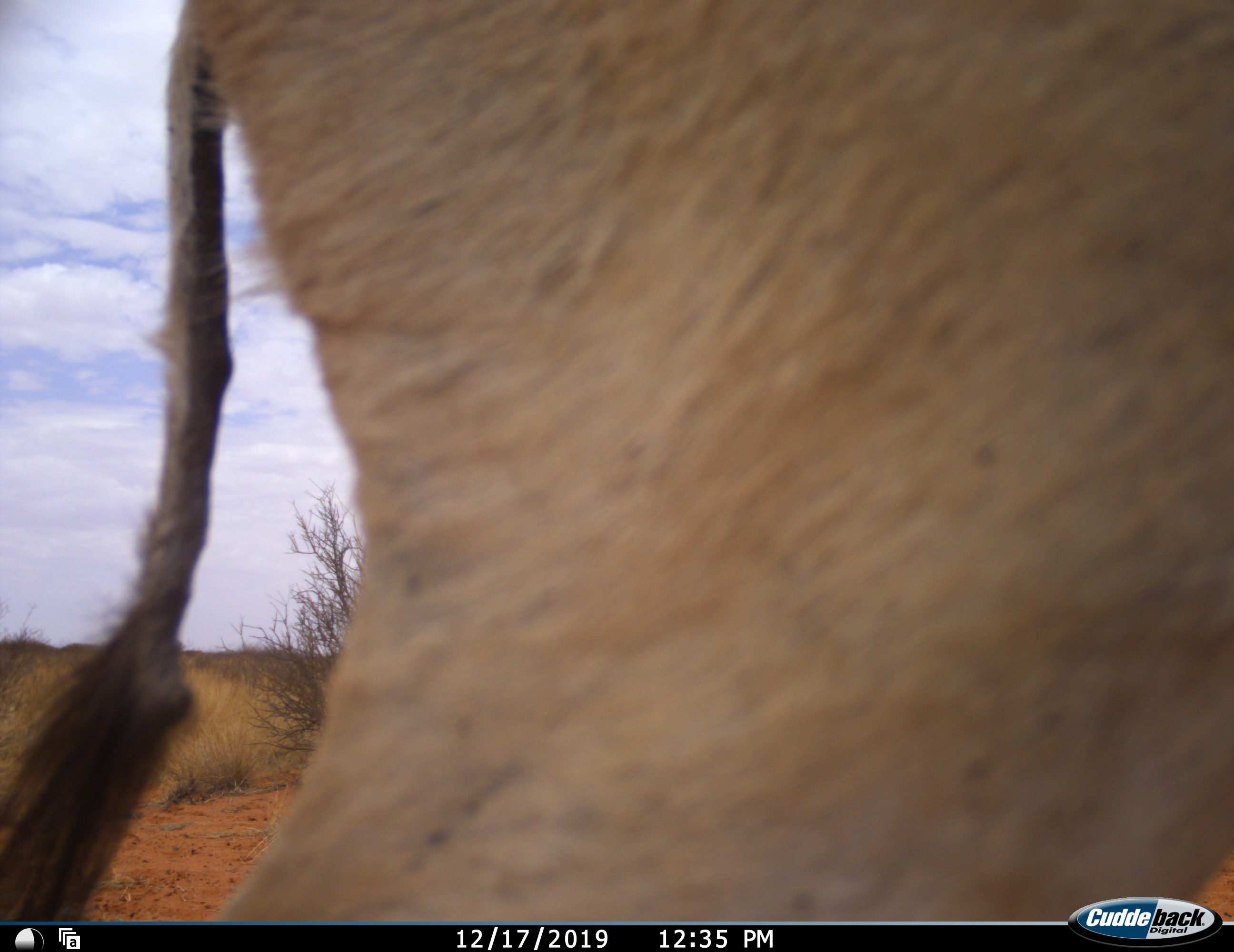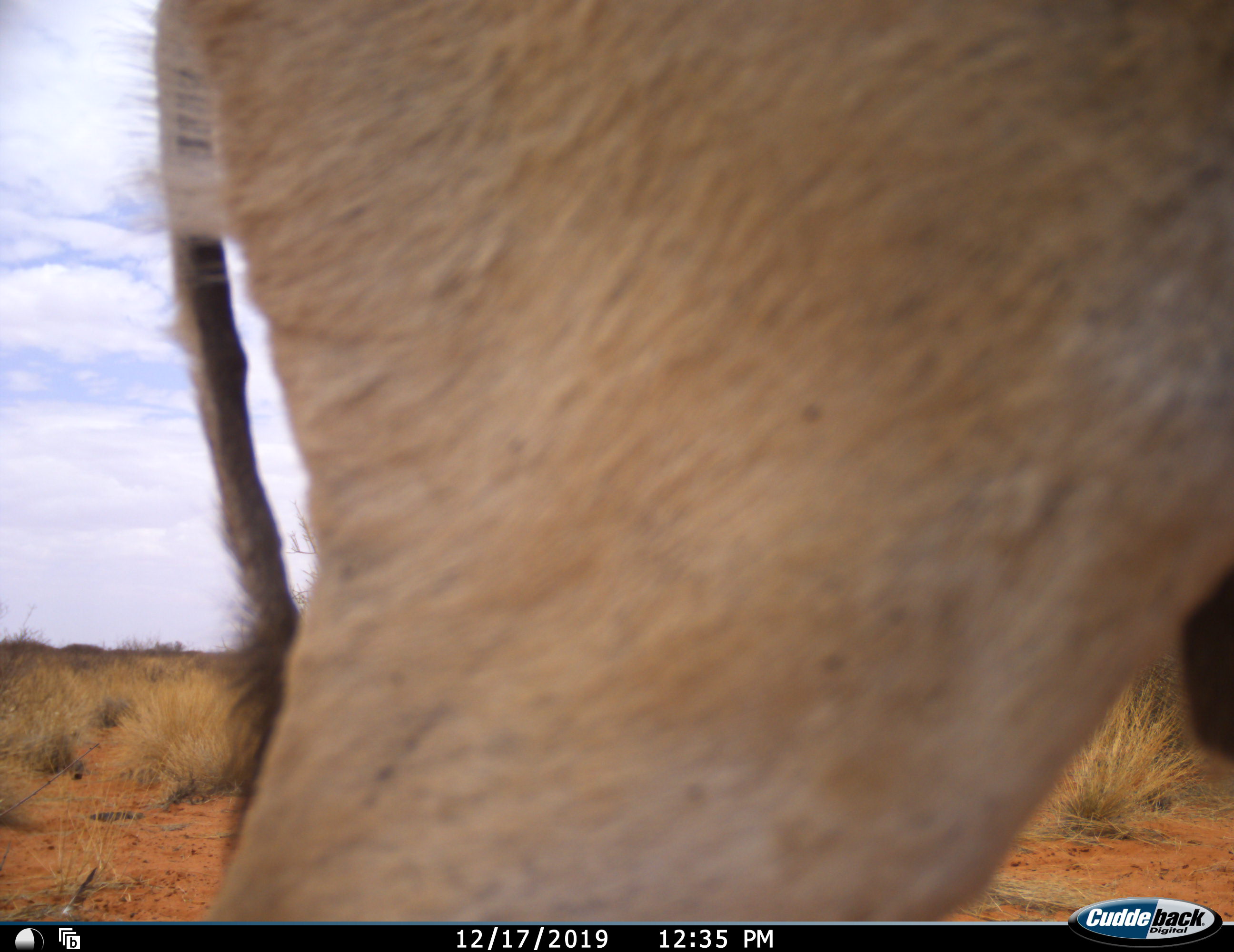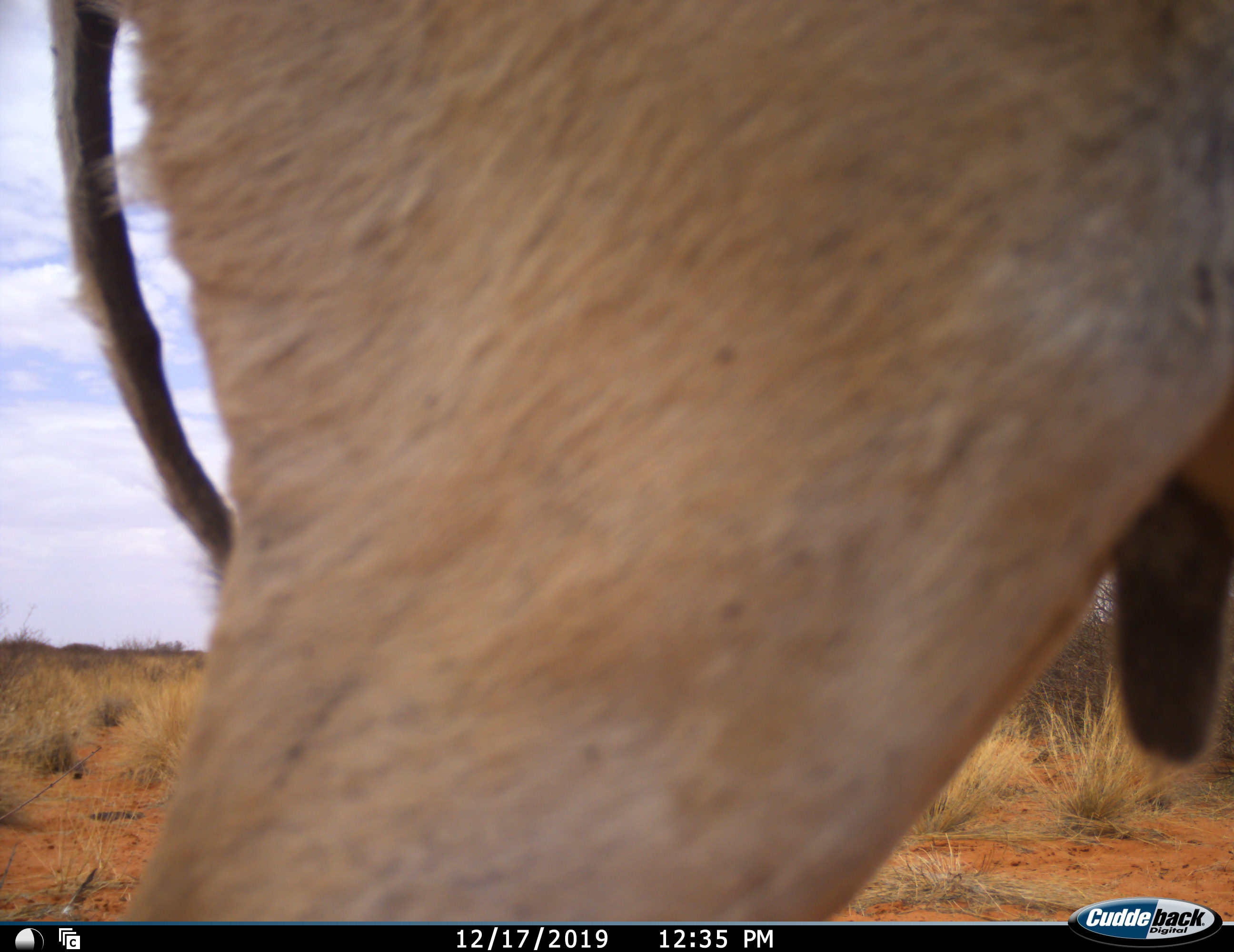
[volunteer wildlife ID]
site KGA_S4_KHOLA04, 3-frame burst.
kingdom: Animalia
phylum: Chordata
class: Mammalia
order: Artiodactyla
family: Bovidae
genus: Antidorcas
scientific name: Antidorcas marsupialis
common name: springbok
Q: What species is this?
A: Springbok (Antidorcas marsupialis).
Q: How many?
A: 1.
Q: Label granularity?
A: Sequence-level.